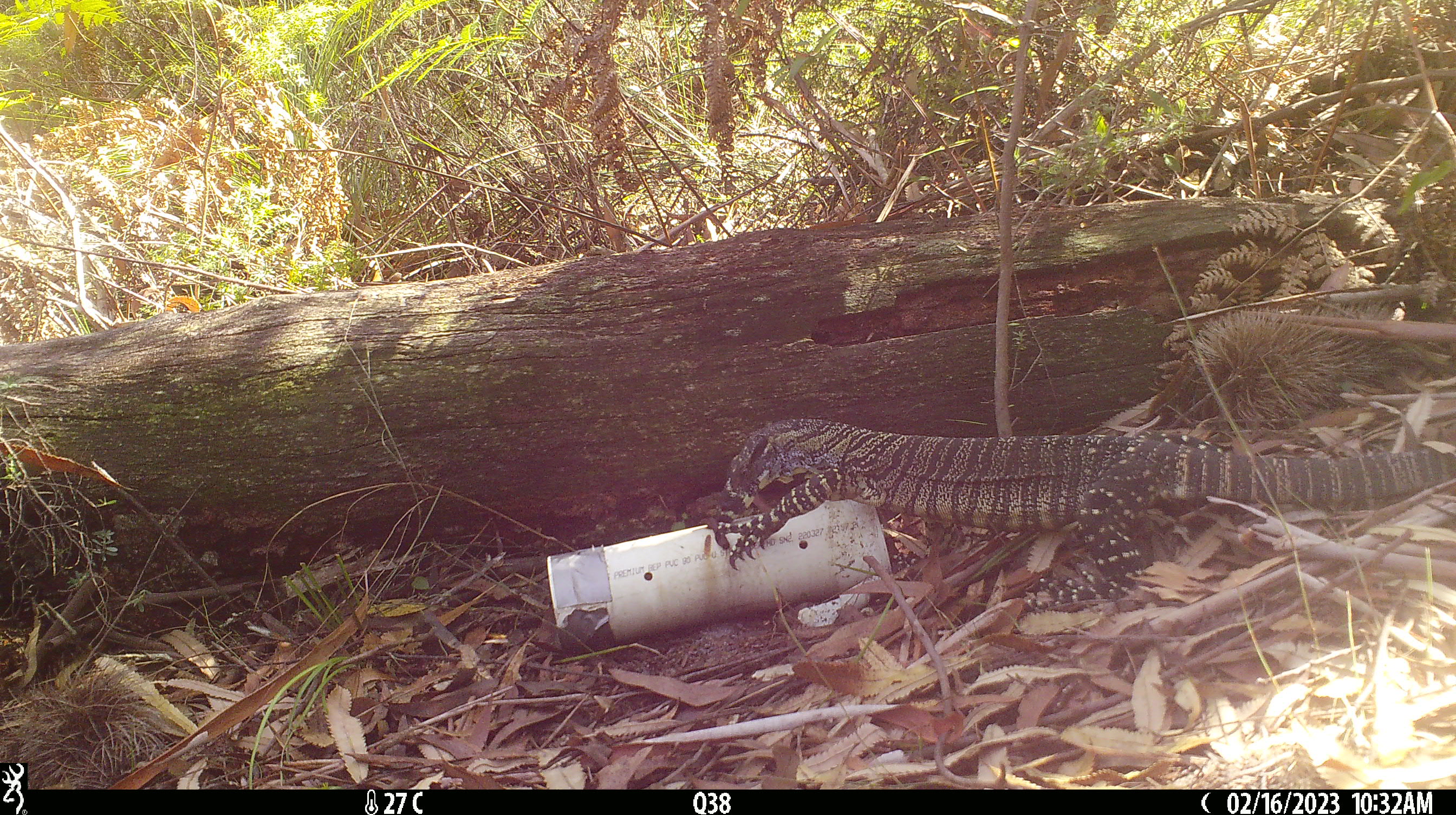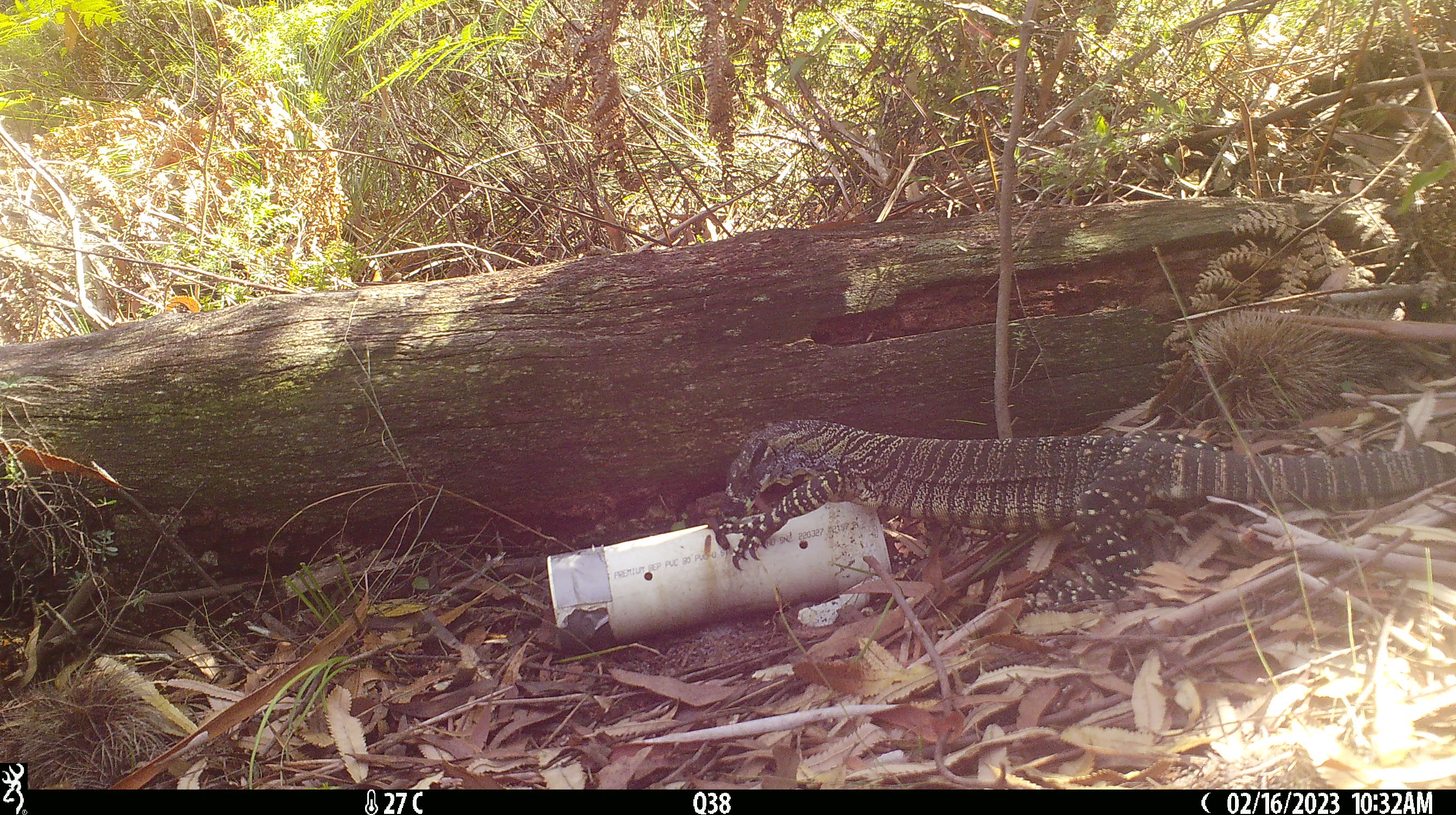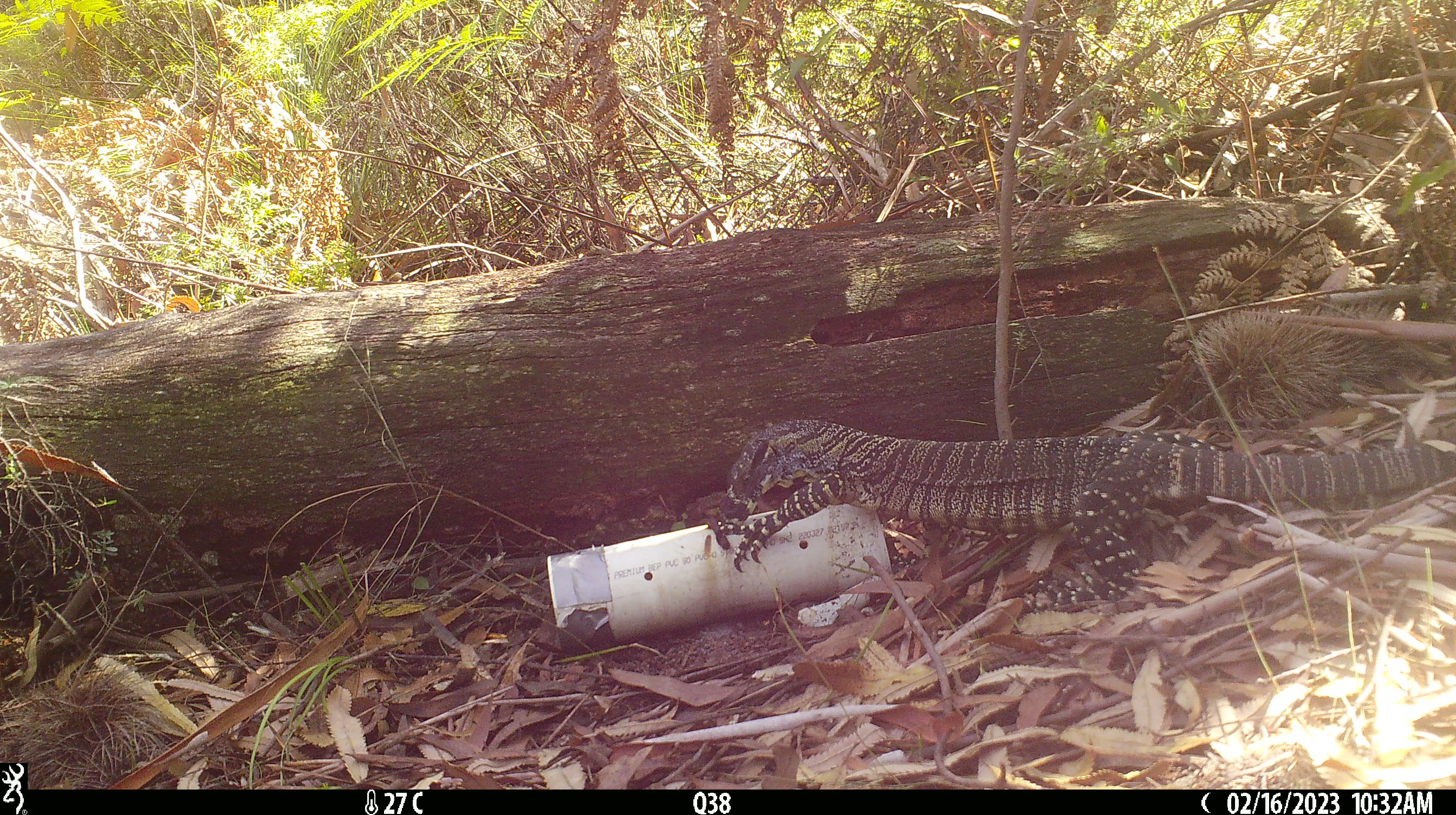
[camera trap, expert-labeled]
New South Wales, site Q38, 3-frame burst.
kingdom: Animalia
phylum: Chordata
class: Reptilia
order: Squamata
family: Varanidae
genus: Varanus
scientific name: Varanus varius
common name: lace monitor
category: goanna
Goanna (lace monitor) (Varanus varius).